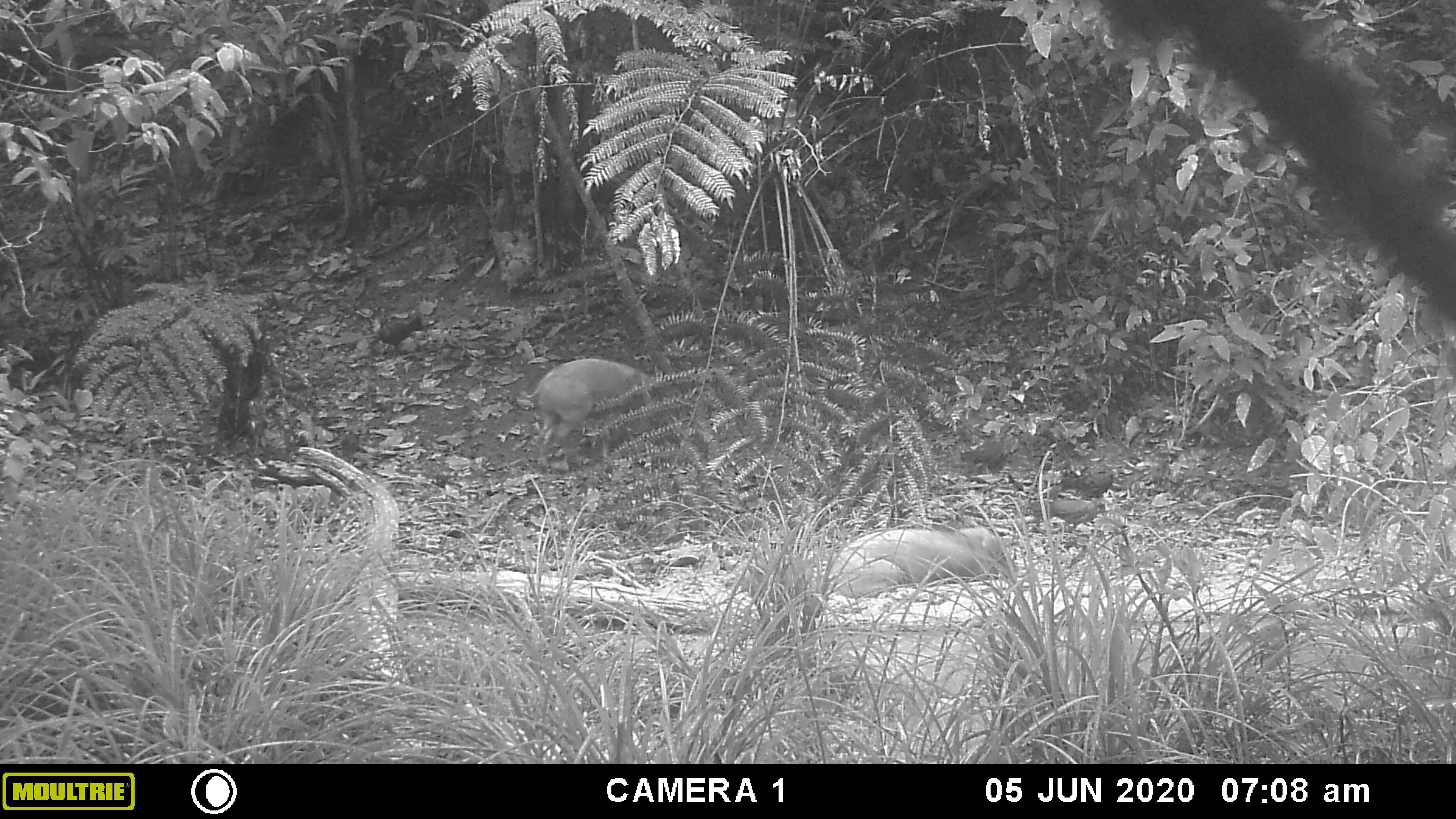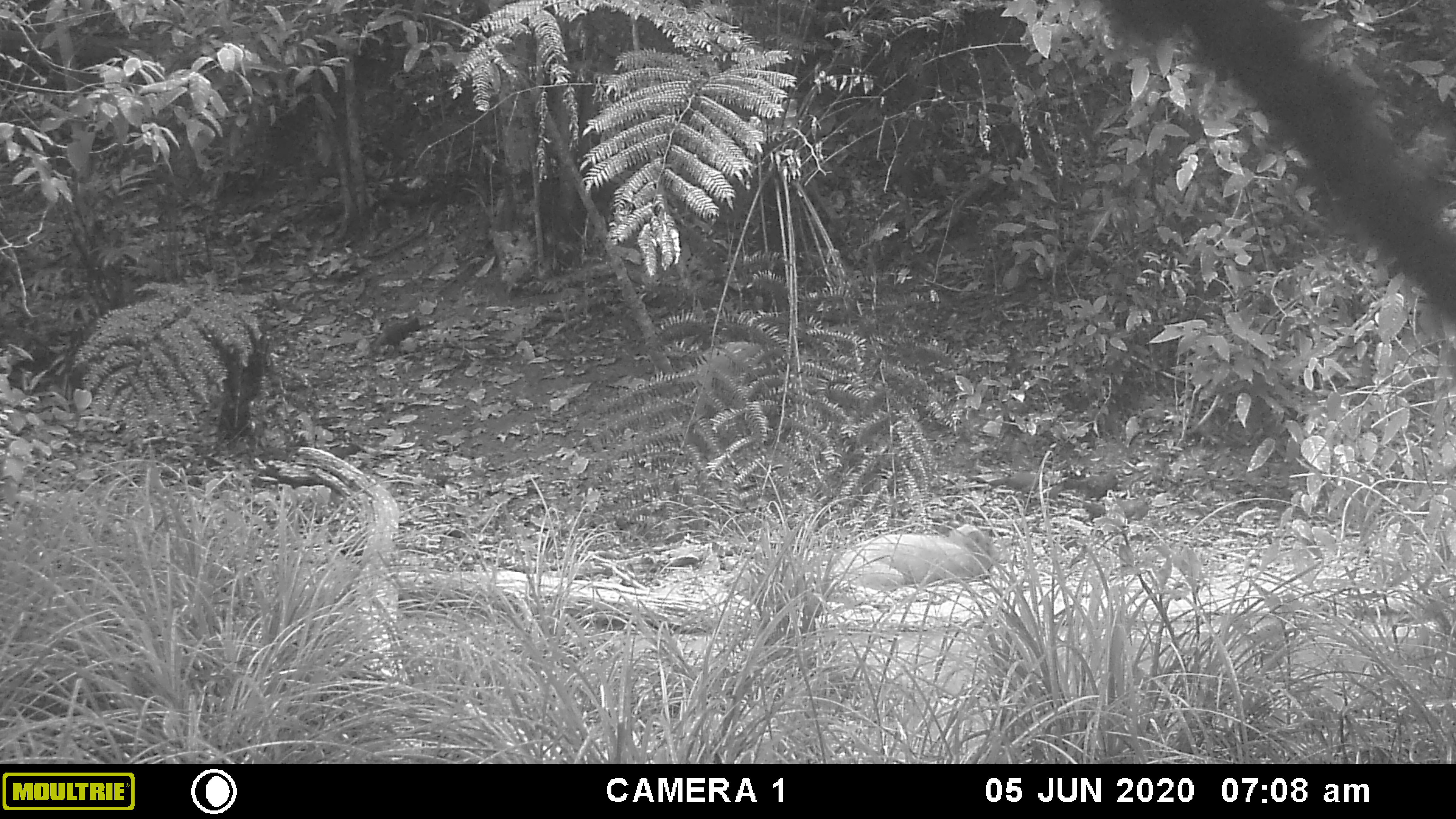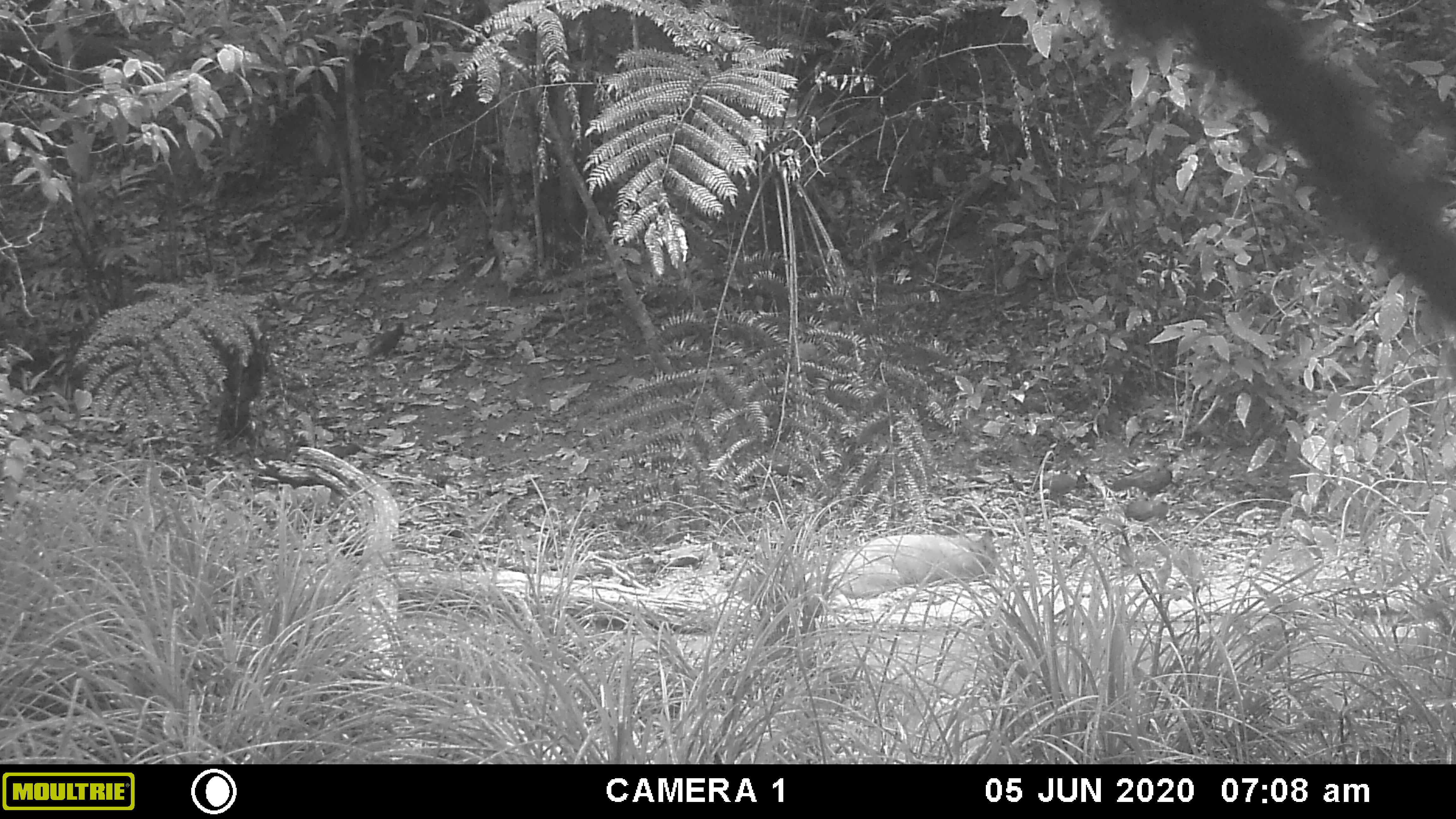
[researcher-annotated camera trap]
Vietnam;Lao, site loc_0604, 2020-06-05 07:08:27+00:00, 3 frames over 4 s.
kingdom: Animalia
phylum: Chordata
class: Mammalia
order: Artiodactyla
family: Suidae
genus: Sus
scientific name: Sus scrofa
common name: eurasian wild pig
Eurasian wild pig (Sus scrofa). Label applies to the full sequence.